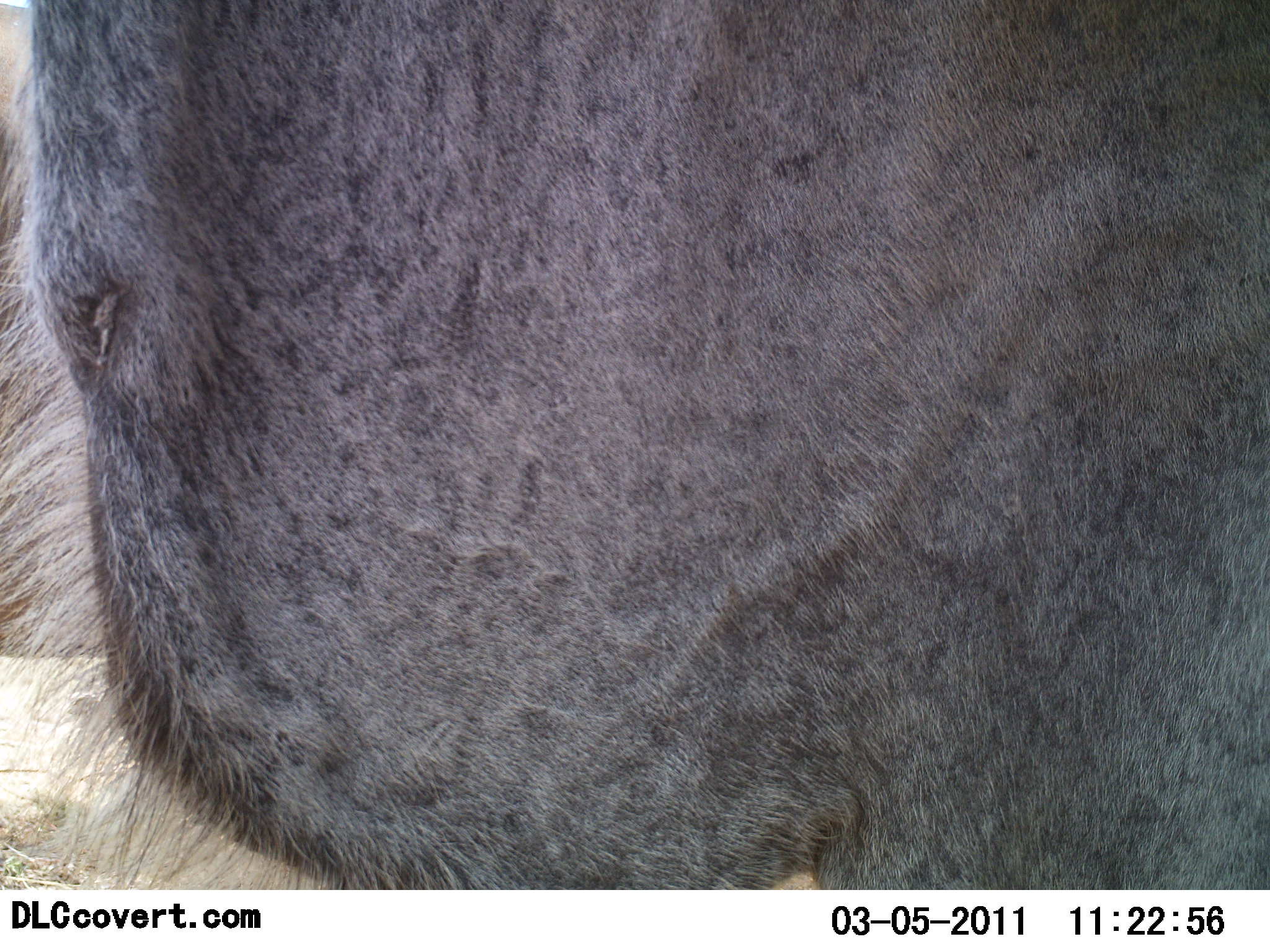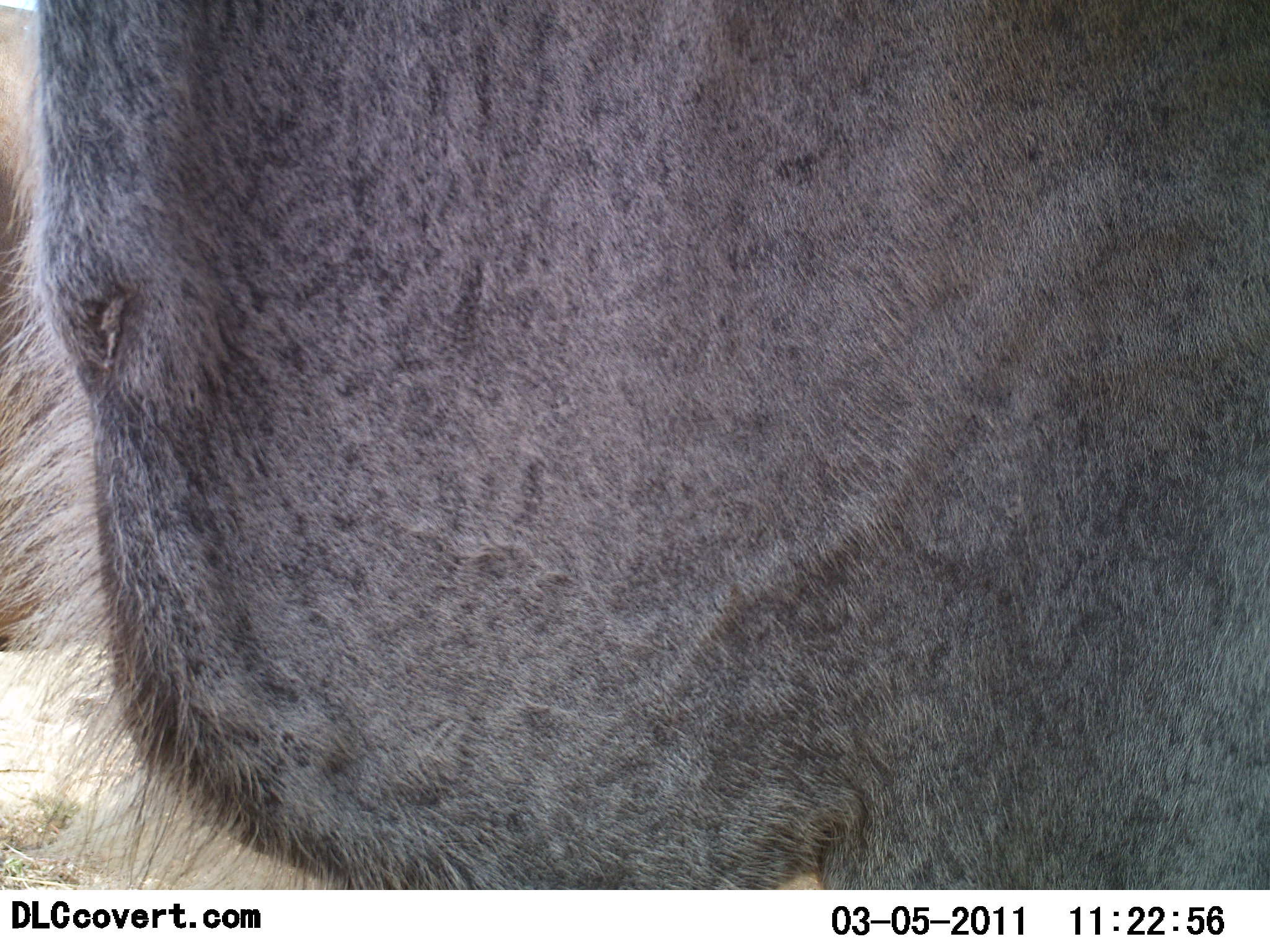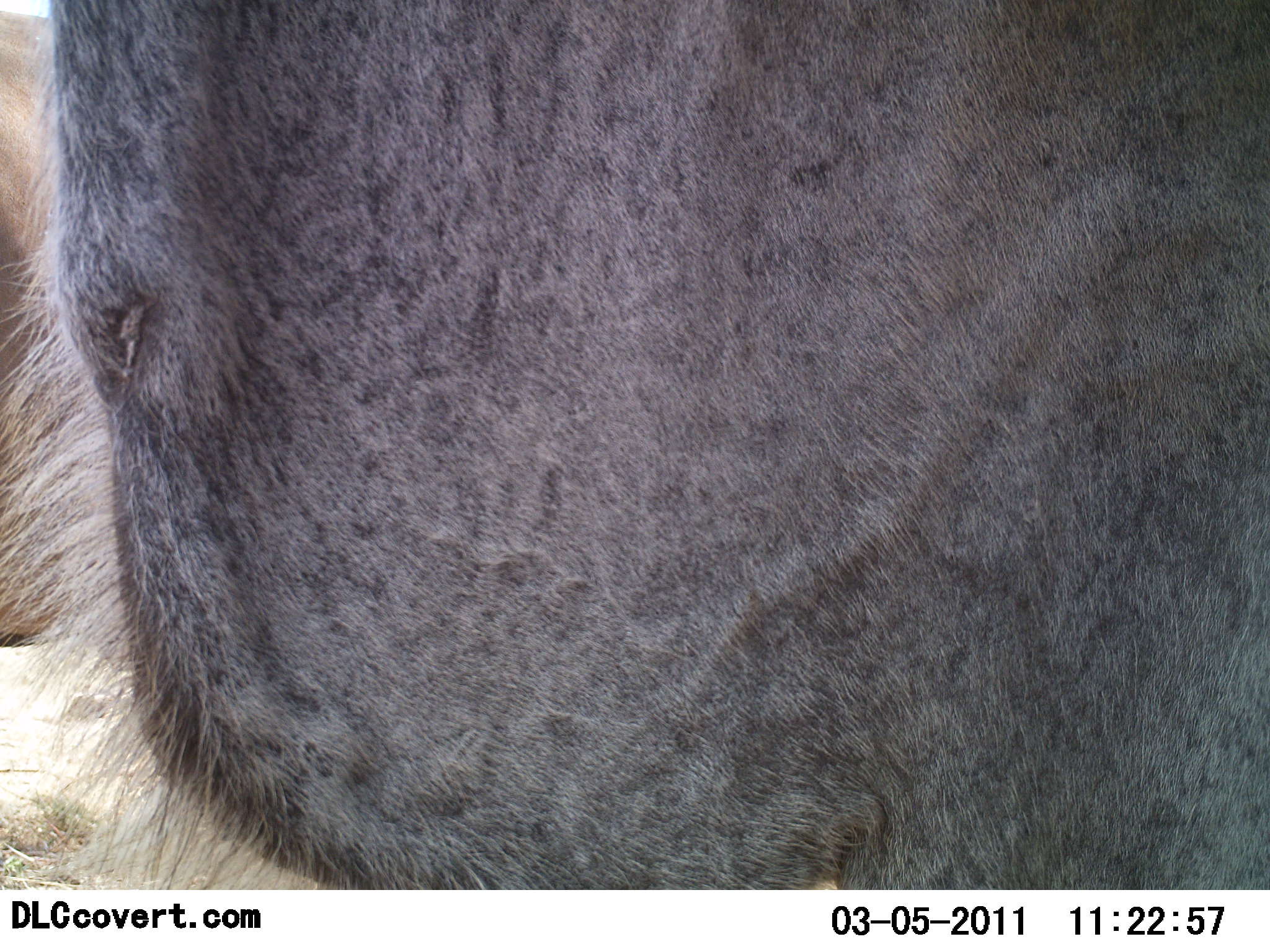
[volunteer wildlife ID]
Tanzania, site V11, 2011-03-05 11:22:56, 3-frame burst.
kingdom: Animalia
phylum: Chordata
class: Mammalia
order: Artiodactyla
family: Bovidae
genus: Tragelaphus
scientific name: Tragelaphus oryx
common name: eland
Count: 1.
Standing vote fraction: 100%.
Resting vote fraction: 0%.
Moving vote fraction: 0%.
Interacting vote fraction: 0%.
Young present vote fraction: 0%.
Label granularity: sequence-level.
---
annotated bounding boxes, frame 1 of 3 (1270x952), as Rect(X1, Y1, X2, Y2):
animal: Rect(1, 0, 1270, 891)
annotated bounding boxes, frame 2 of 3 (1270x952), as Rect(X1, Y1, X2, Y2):
animal: Rect(0, 0, 1269, 889)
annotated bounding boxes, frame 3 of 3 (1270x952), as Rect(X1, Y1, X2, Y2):
animal: Rect(0, 0, 1269, 889)